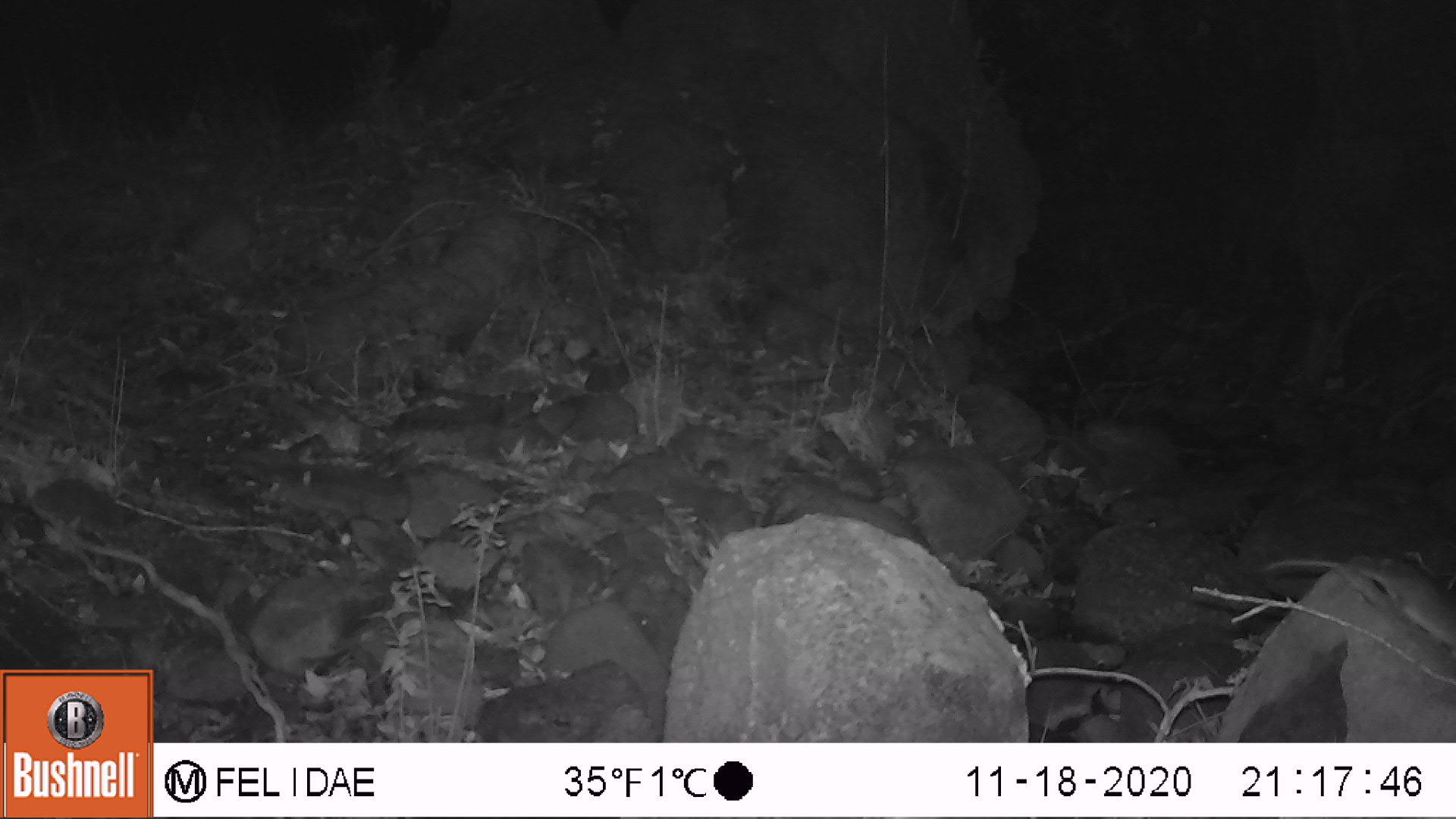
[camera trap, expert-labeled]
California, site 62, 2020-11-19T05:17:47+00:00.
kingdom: Animalia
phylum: Chordata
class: Mammalia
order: Rodentia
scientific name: Rodentia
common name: mouse or rat